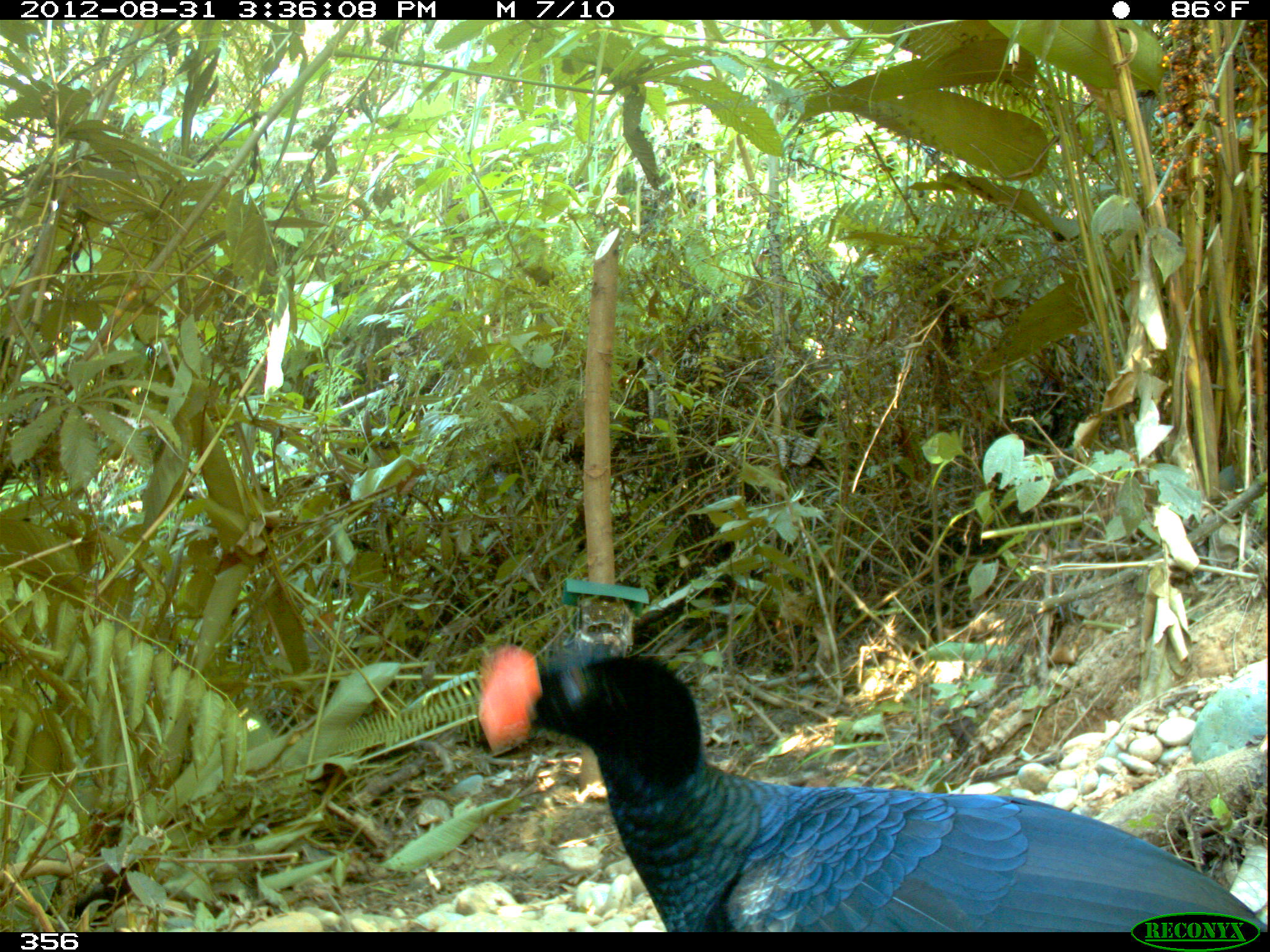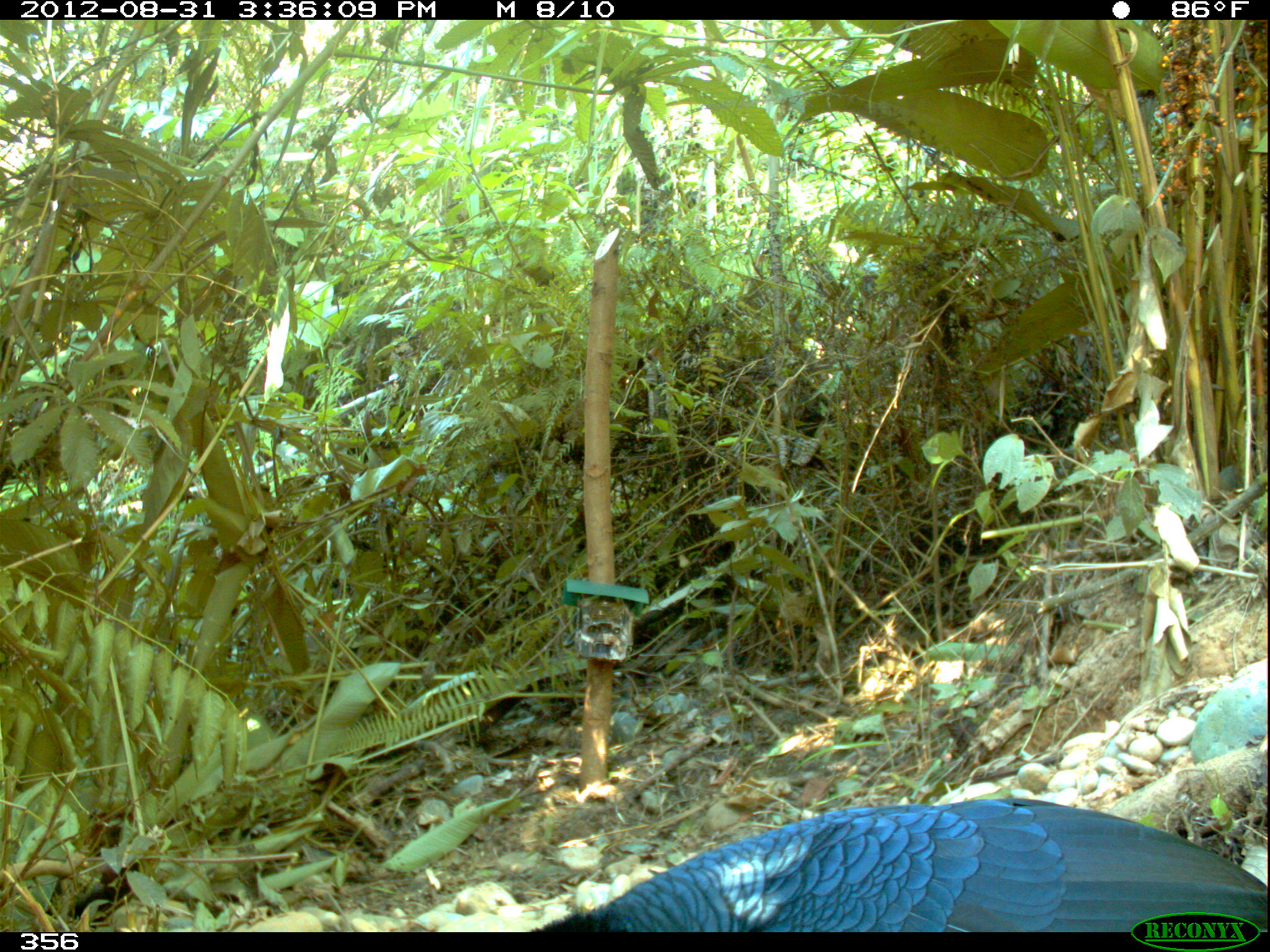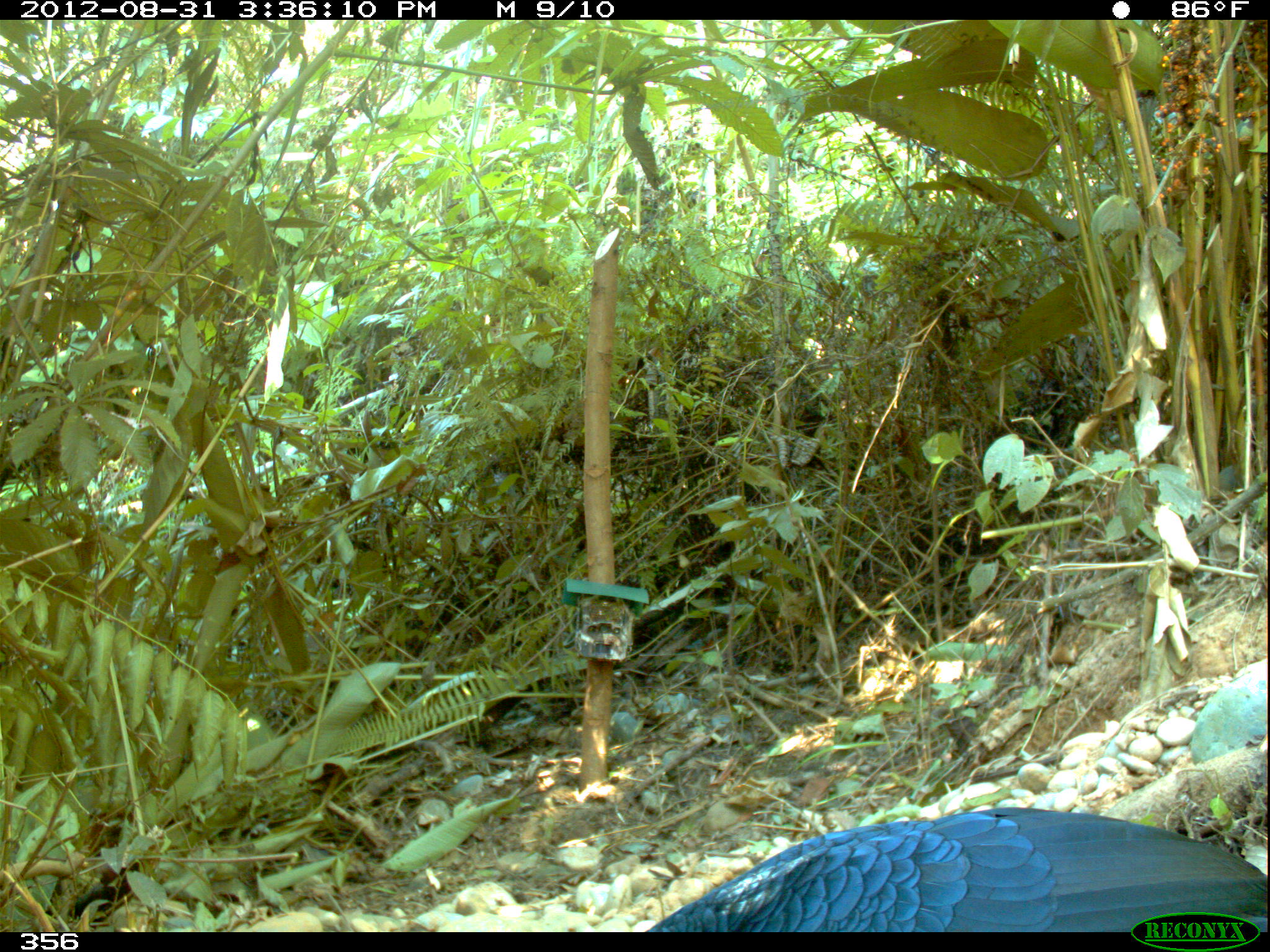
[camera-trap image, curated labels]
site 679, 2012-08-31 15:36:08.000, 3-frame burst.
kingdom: Animalia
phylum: Chordata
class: Aves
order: Galliformes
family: Cracidae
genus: Mitu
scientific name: Mitu tuberosum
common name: razor-billed curassow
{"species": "Mitu tuberosum (razor-billed curassow)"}